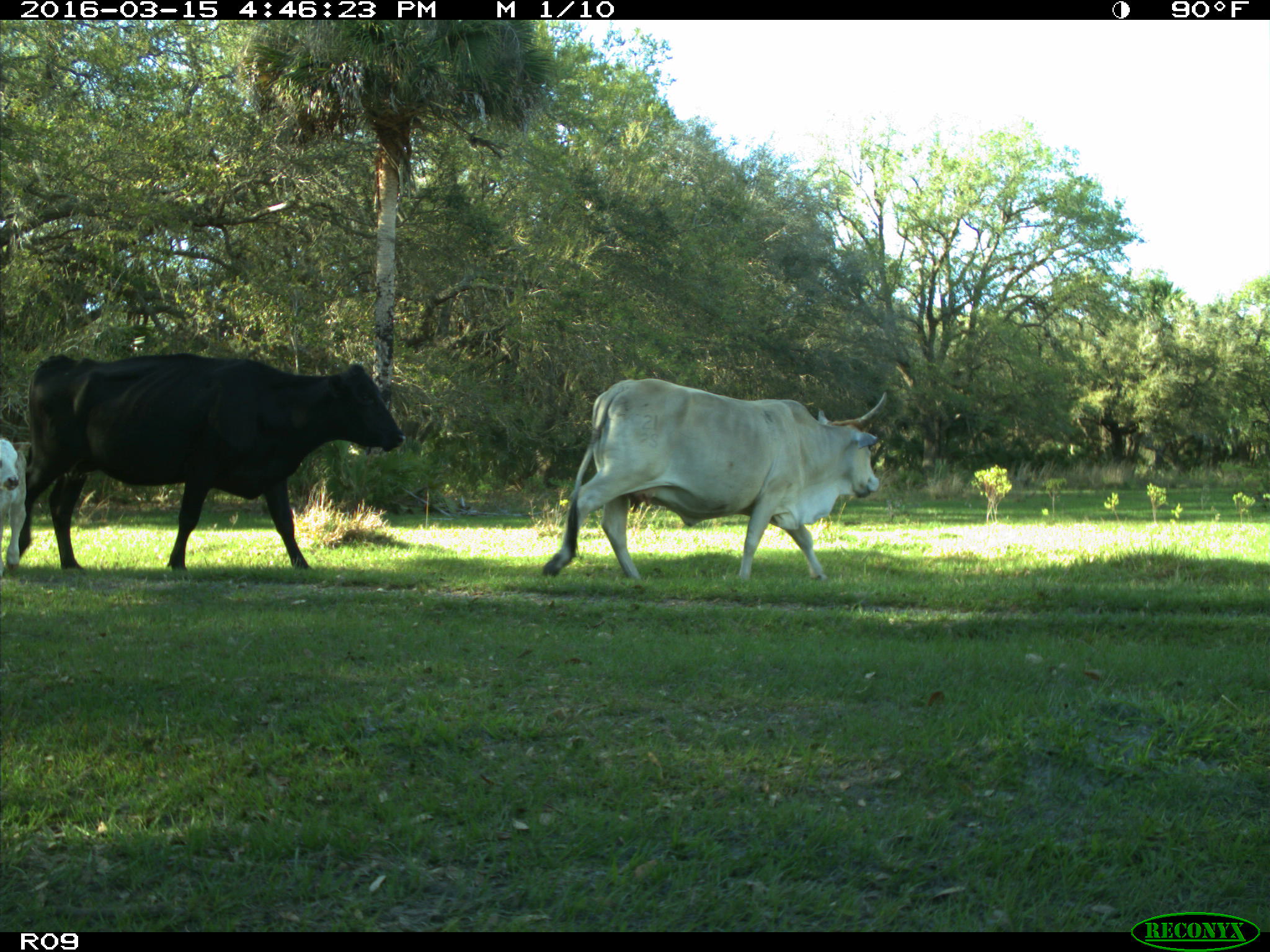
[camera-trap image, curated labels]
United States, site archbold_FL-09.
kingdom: Animalia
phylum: Chordata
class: Mammalia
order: Artiodactyla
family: Bovidae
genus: Bos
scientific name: Bos taurus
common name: domestic cow